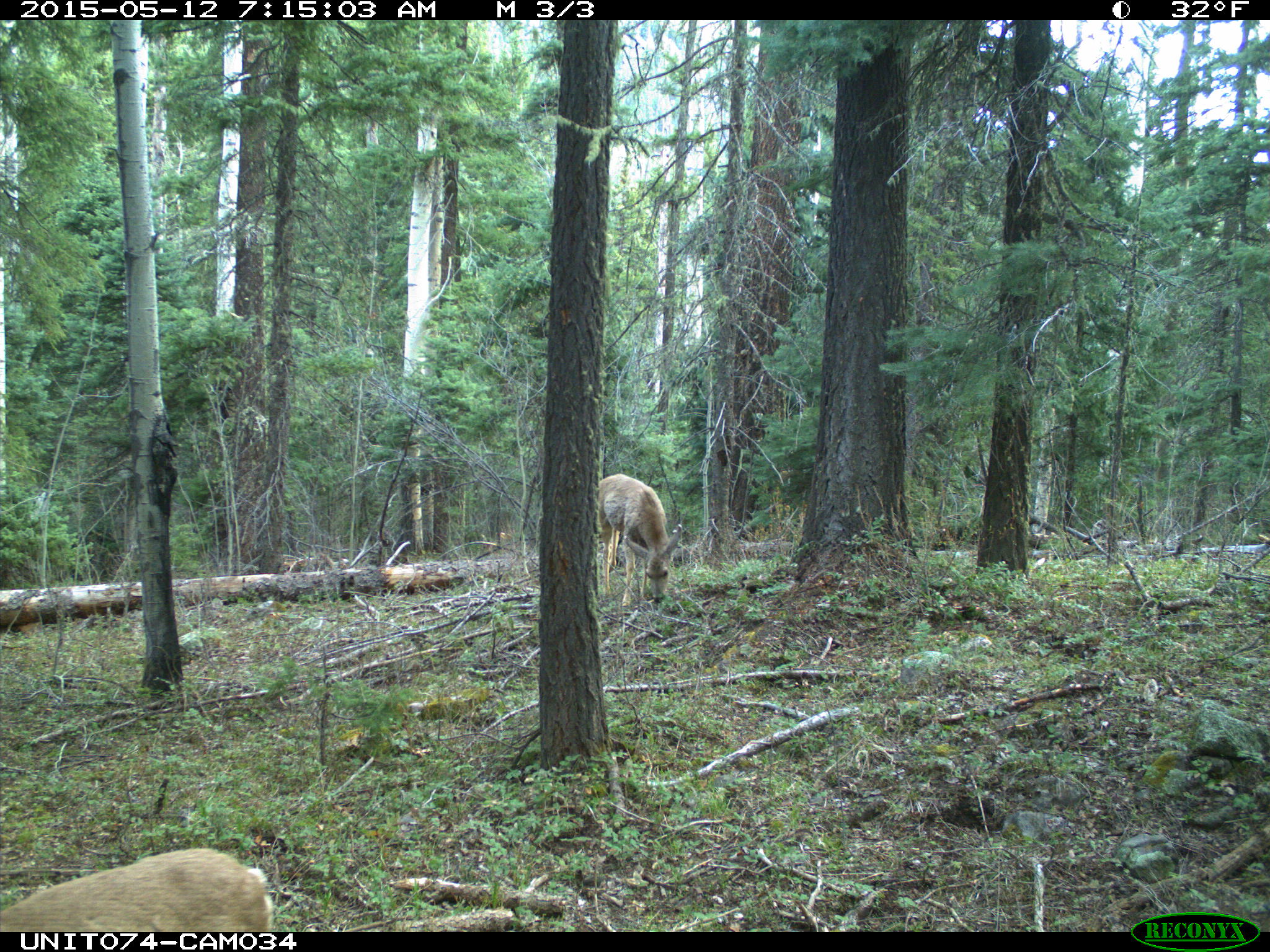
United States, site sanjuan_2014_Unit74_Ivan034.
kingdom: Animalia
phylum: Chordata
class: Mammalia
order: Artiodactyla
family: Cervidae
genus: Odocoileus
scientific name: Odocoileus hemionus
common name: mule deer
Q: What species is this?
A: Odocoileus hemionus (mule deer).